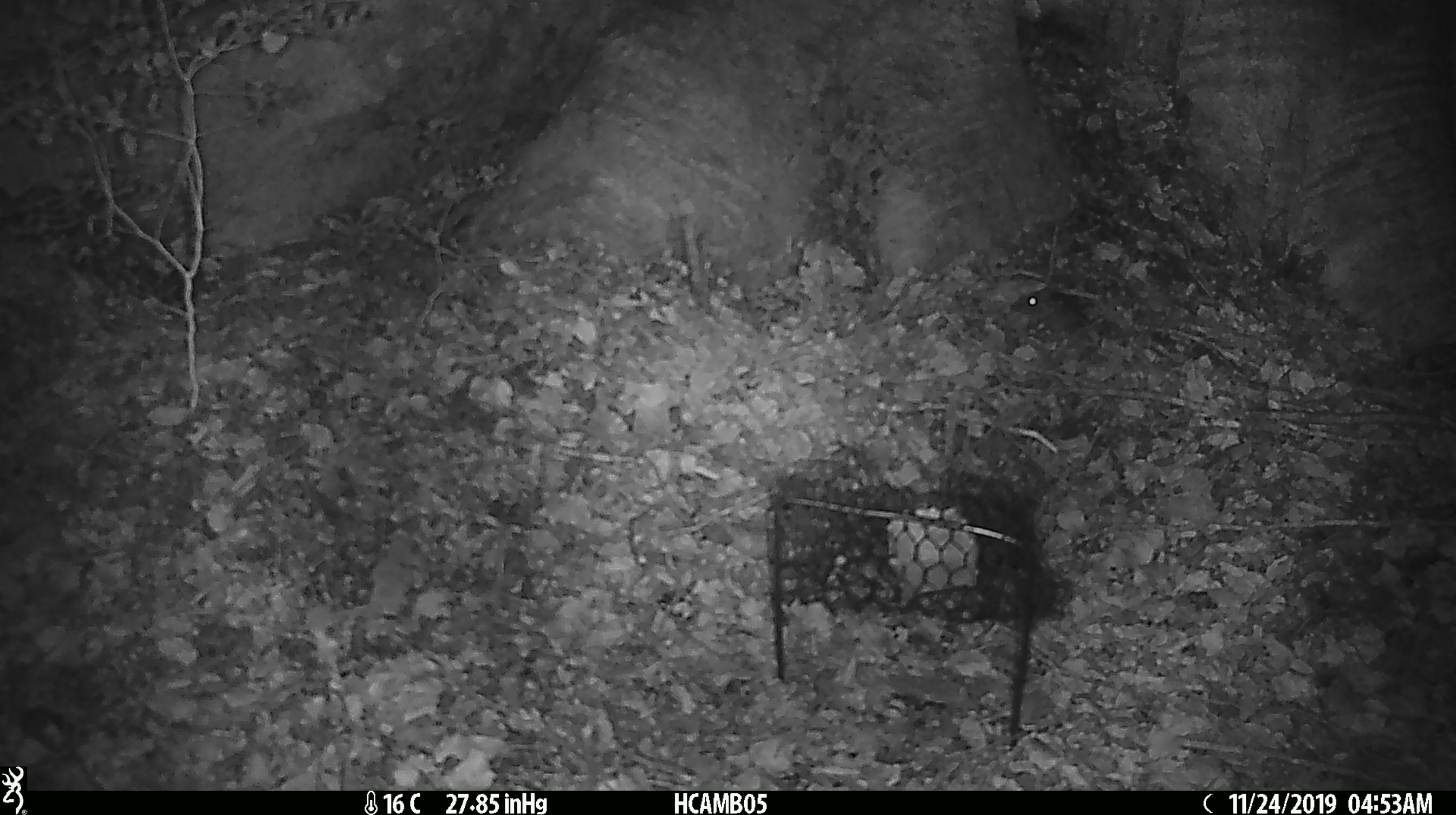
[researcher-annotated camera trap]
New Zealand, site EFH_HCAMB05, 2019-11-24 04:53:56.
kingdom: Animalia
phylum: Chordata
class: Mammalia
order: Rodentia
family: Muridae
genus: Mus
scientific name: Mus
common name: mouse